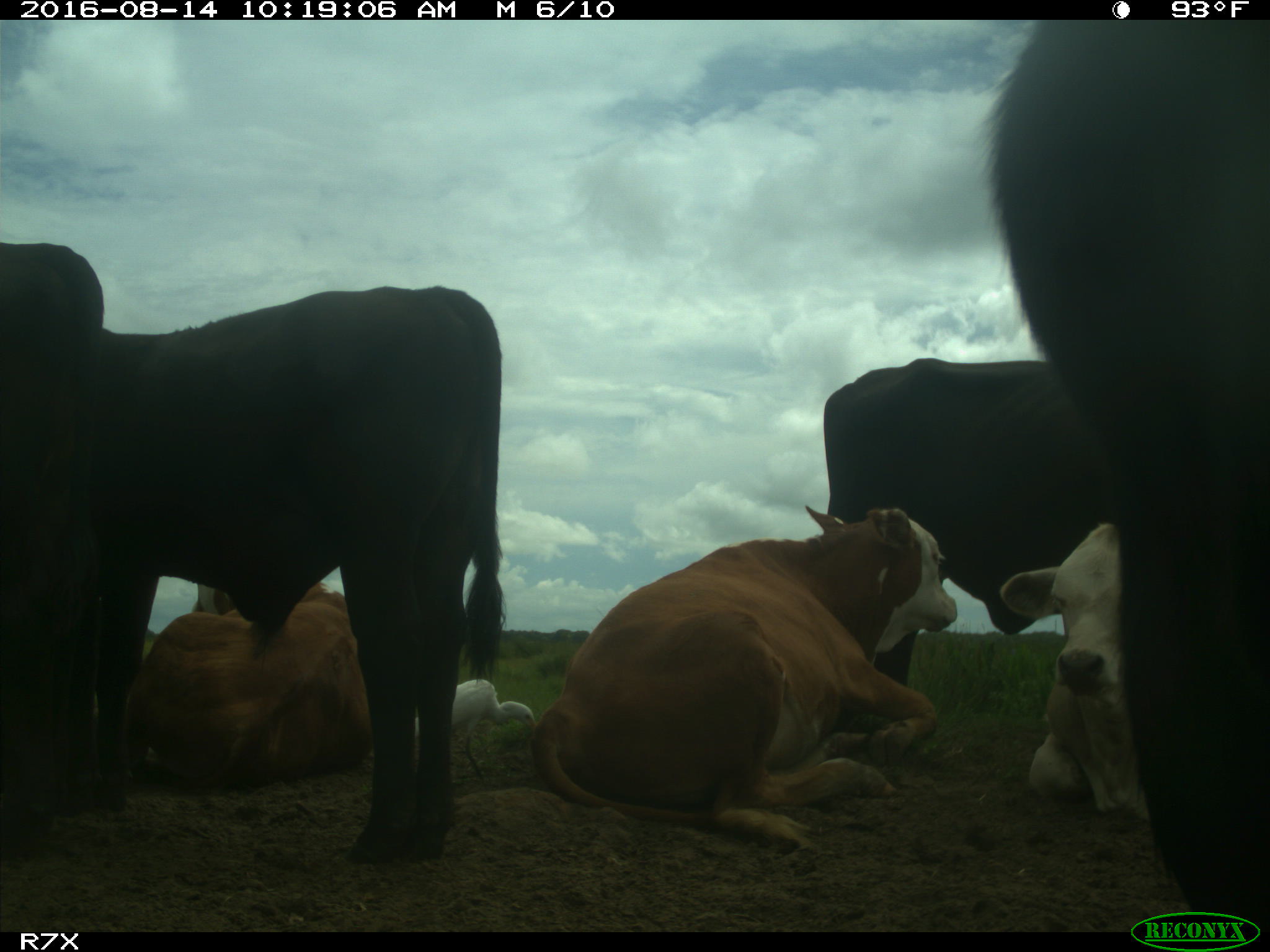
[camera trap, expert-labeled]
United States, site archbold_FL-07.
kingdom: Animalia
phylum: Chordata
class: Mammalia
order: Artiodactyla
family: Bovidae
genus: Bos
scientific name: Bos taurus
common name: domestic cow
Bos taurus (domestic cow).